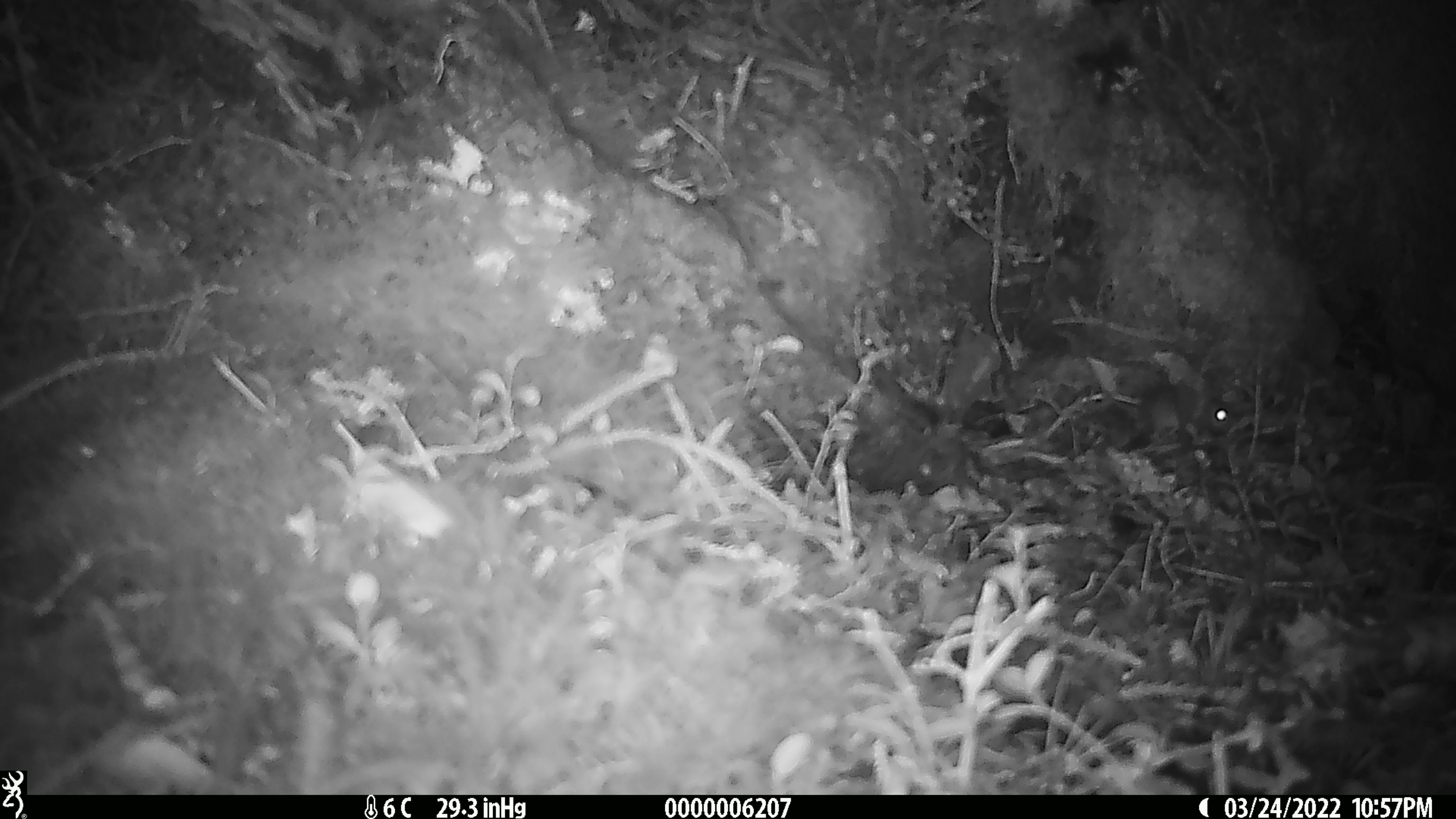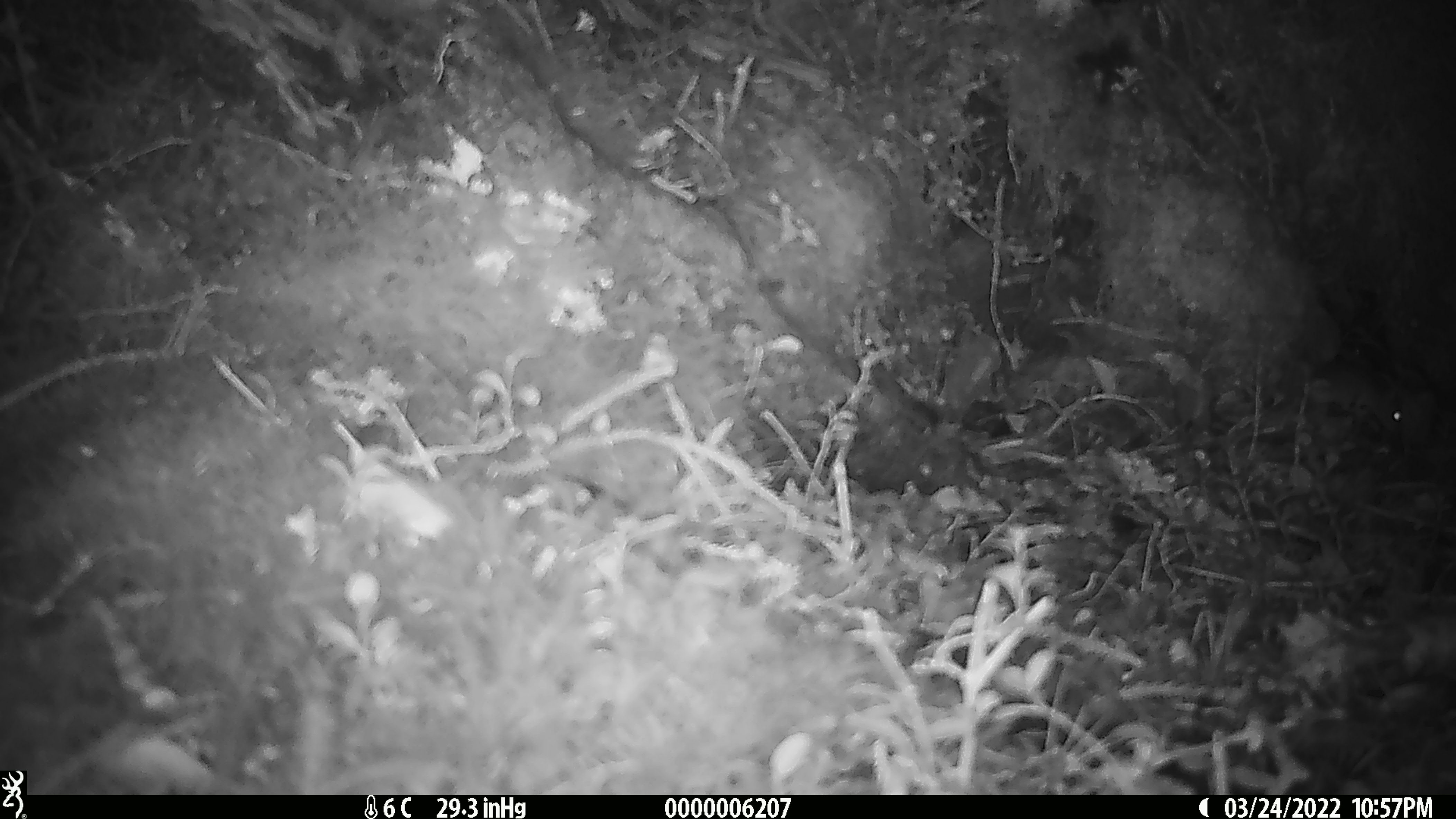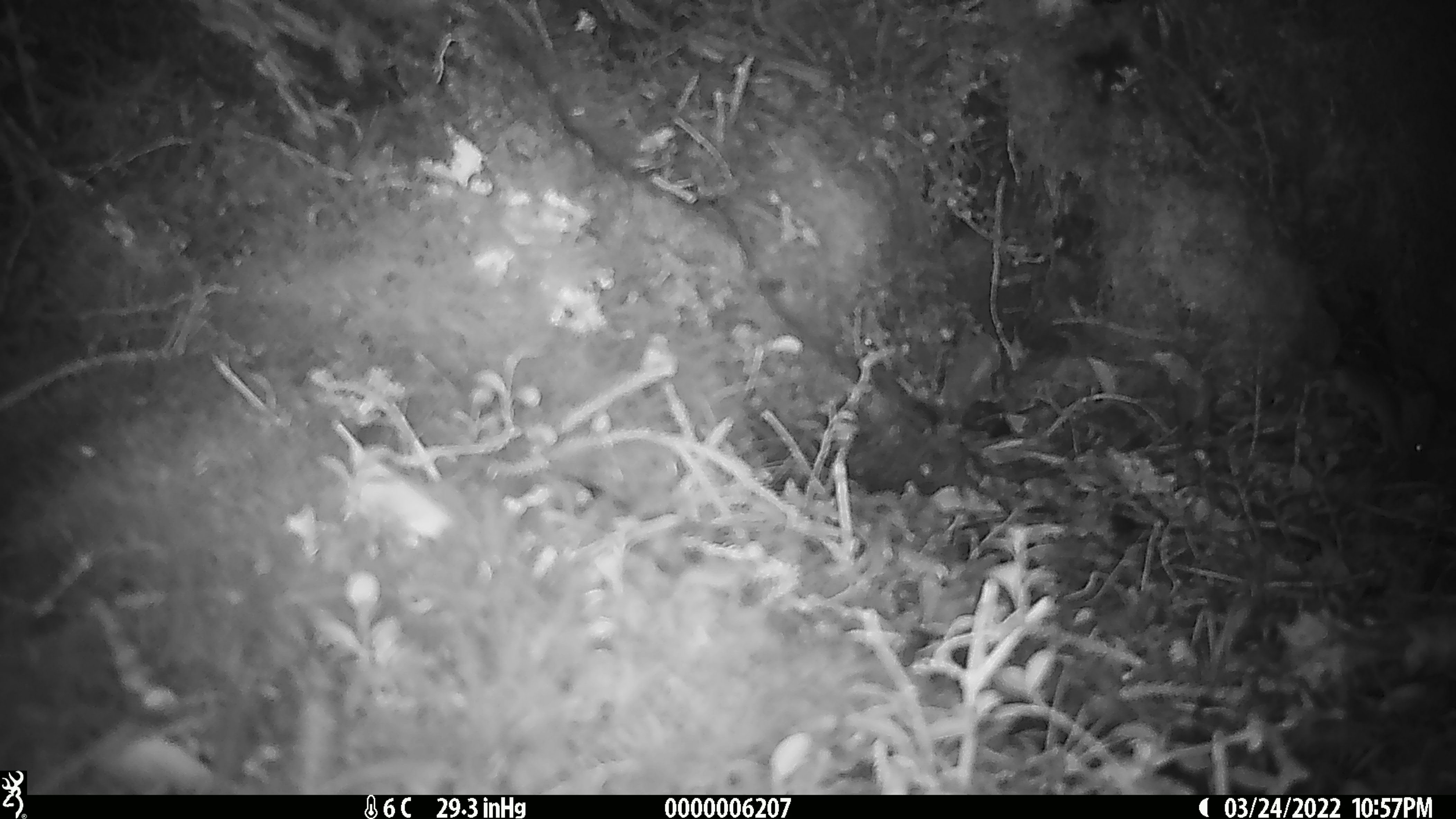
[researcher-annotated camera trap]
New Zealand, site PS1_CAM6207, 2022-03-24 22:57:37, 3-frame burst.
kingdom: Animalia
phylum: Chordata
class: Mammalia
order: Rodentia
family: Muridae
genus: Mus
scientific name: Mus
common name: mouse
Mouse (Mus).